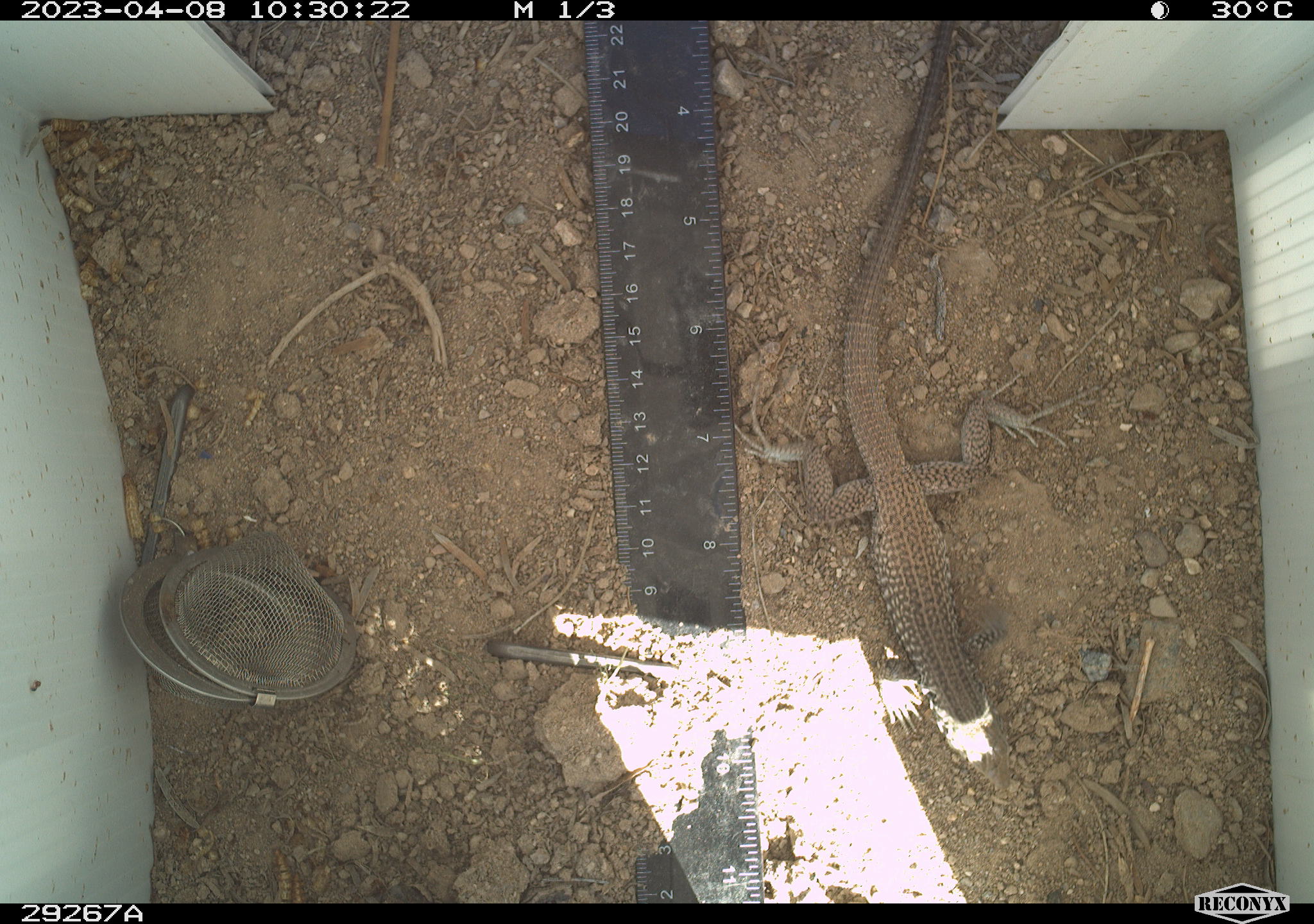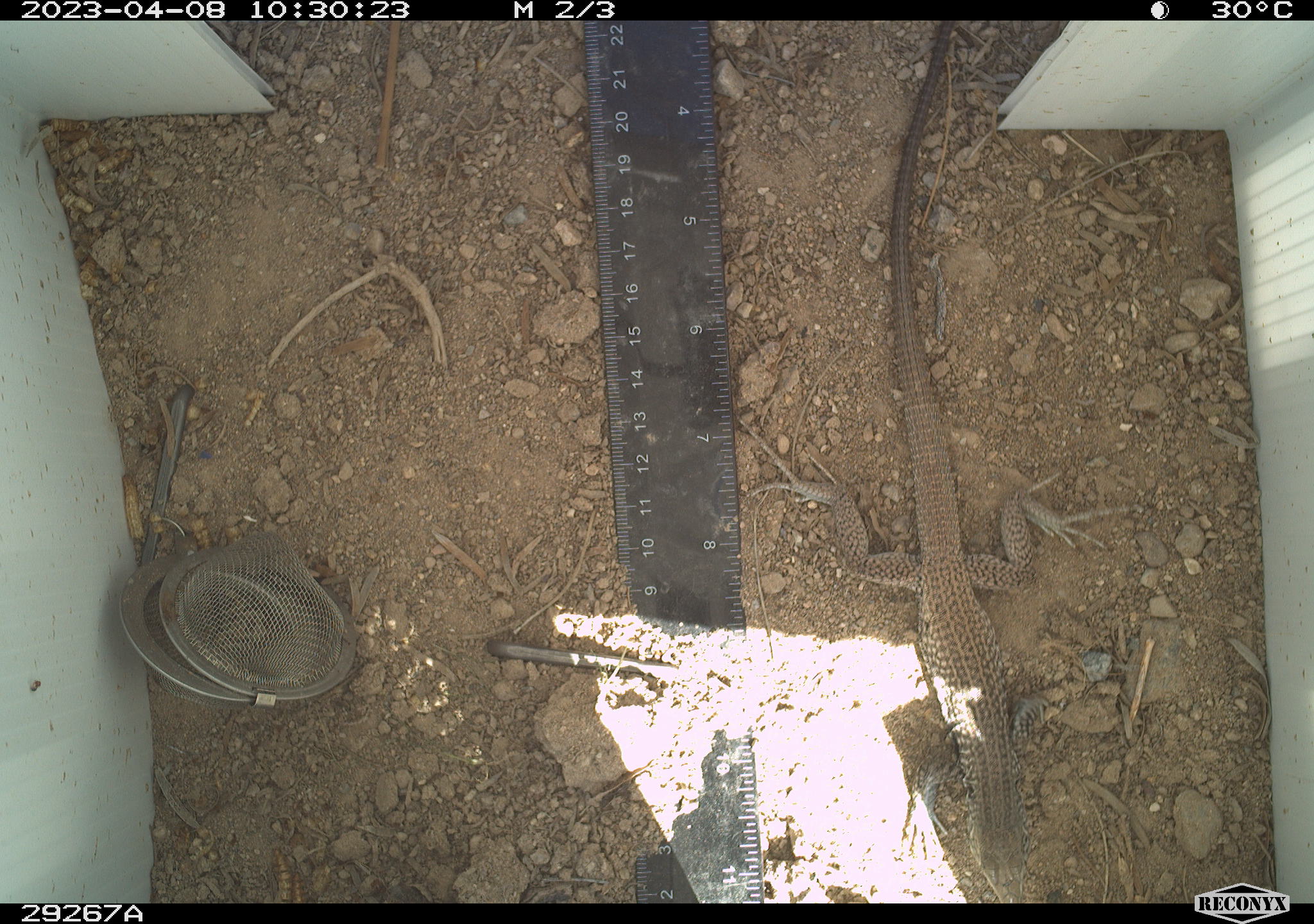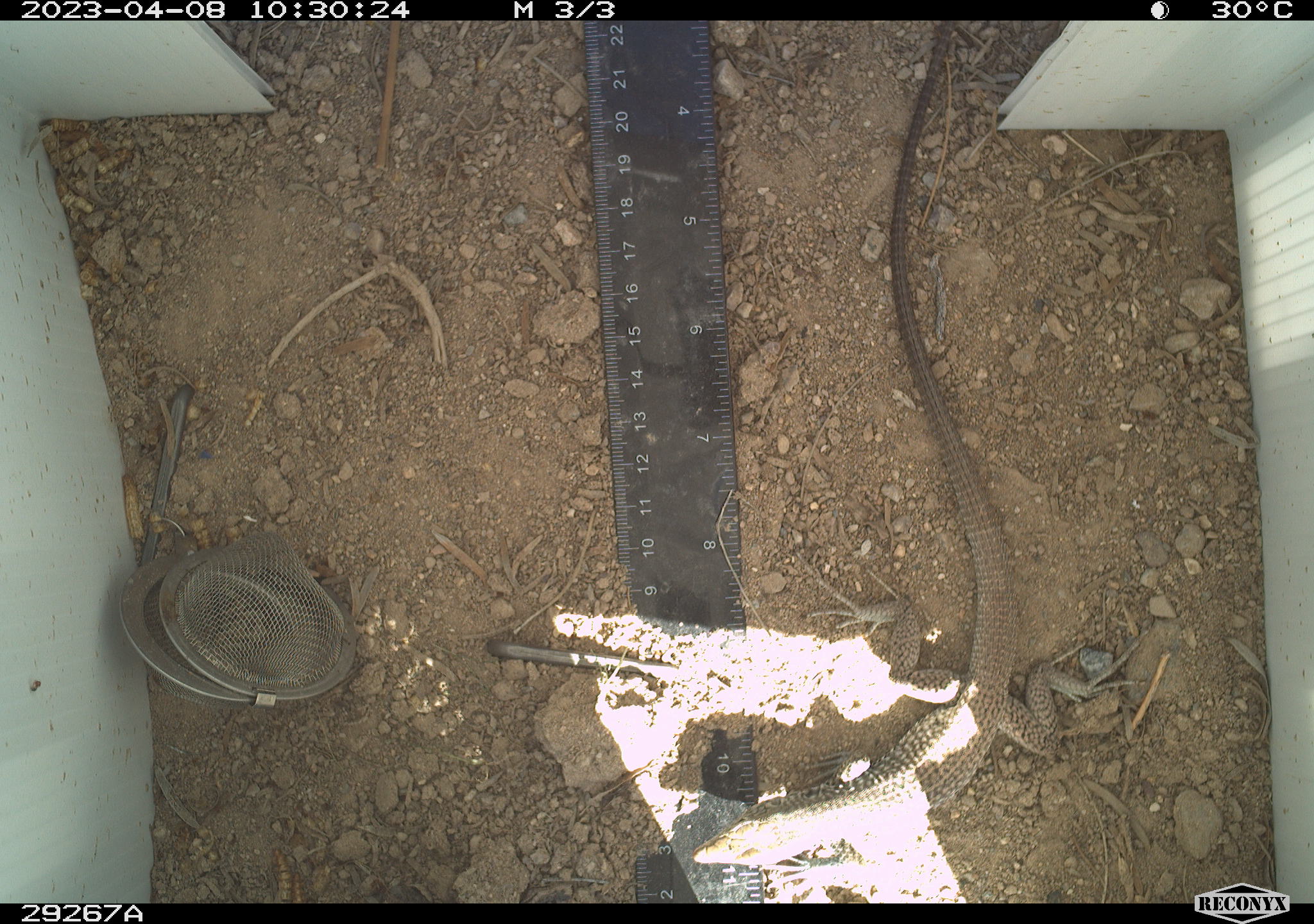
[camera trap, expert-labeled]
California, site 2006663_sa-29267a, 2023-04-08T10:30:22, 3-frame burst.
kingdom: Animalia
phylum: Chordata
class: Reptilia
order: Squamata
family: Teiidae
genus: Aspidoscelis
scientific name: Aspidoscelis tigris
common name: western whiptail